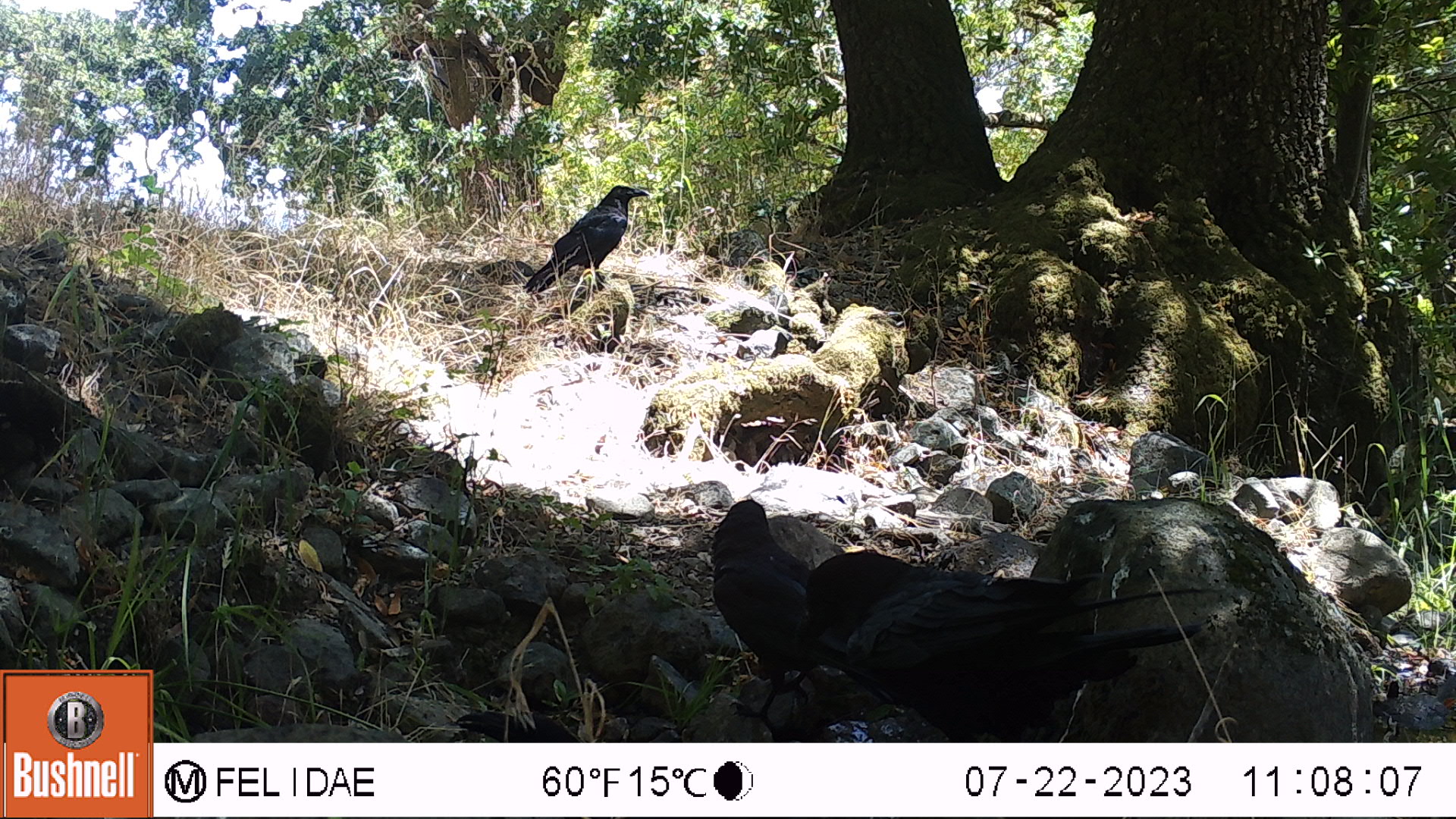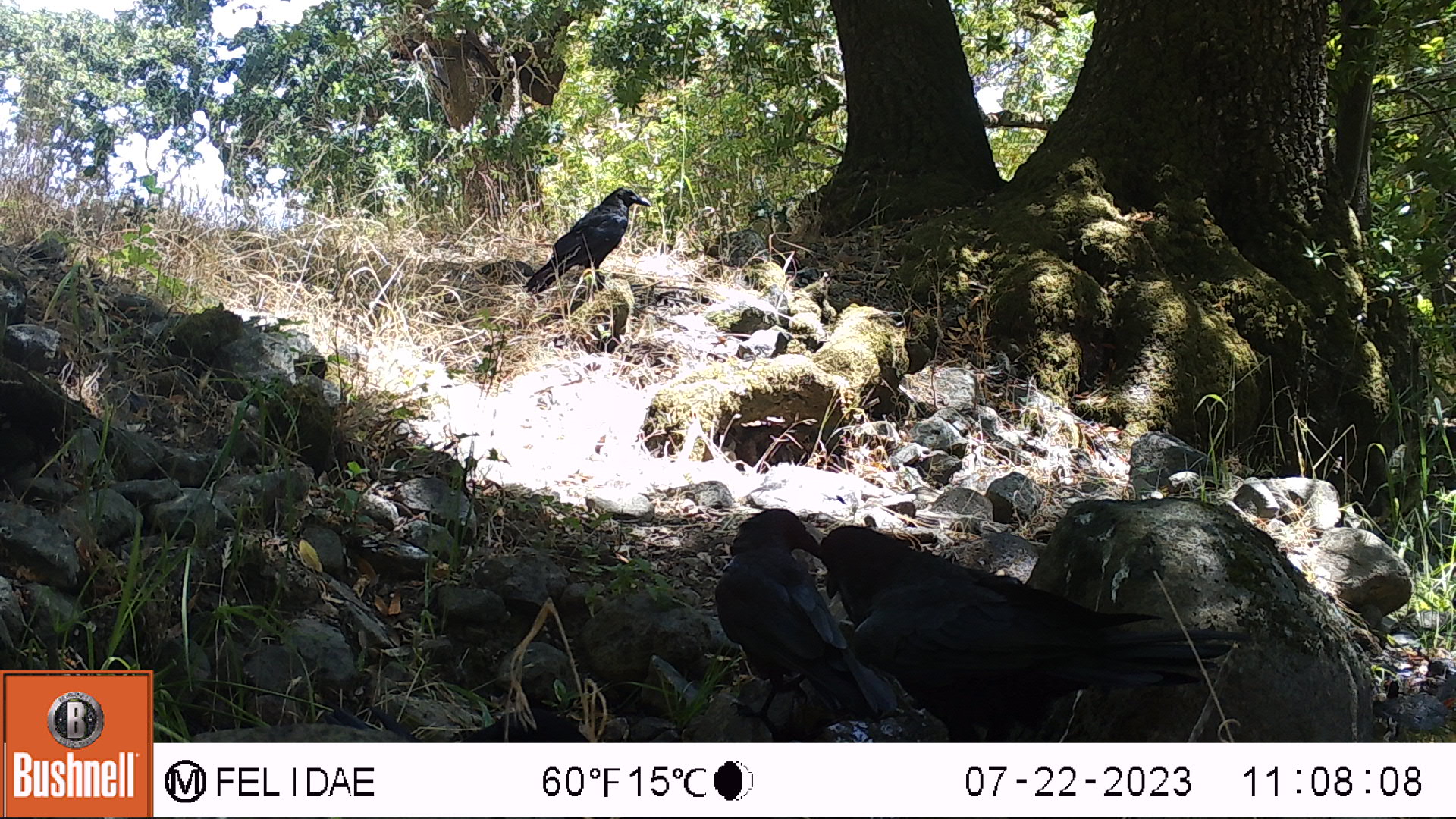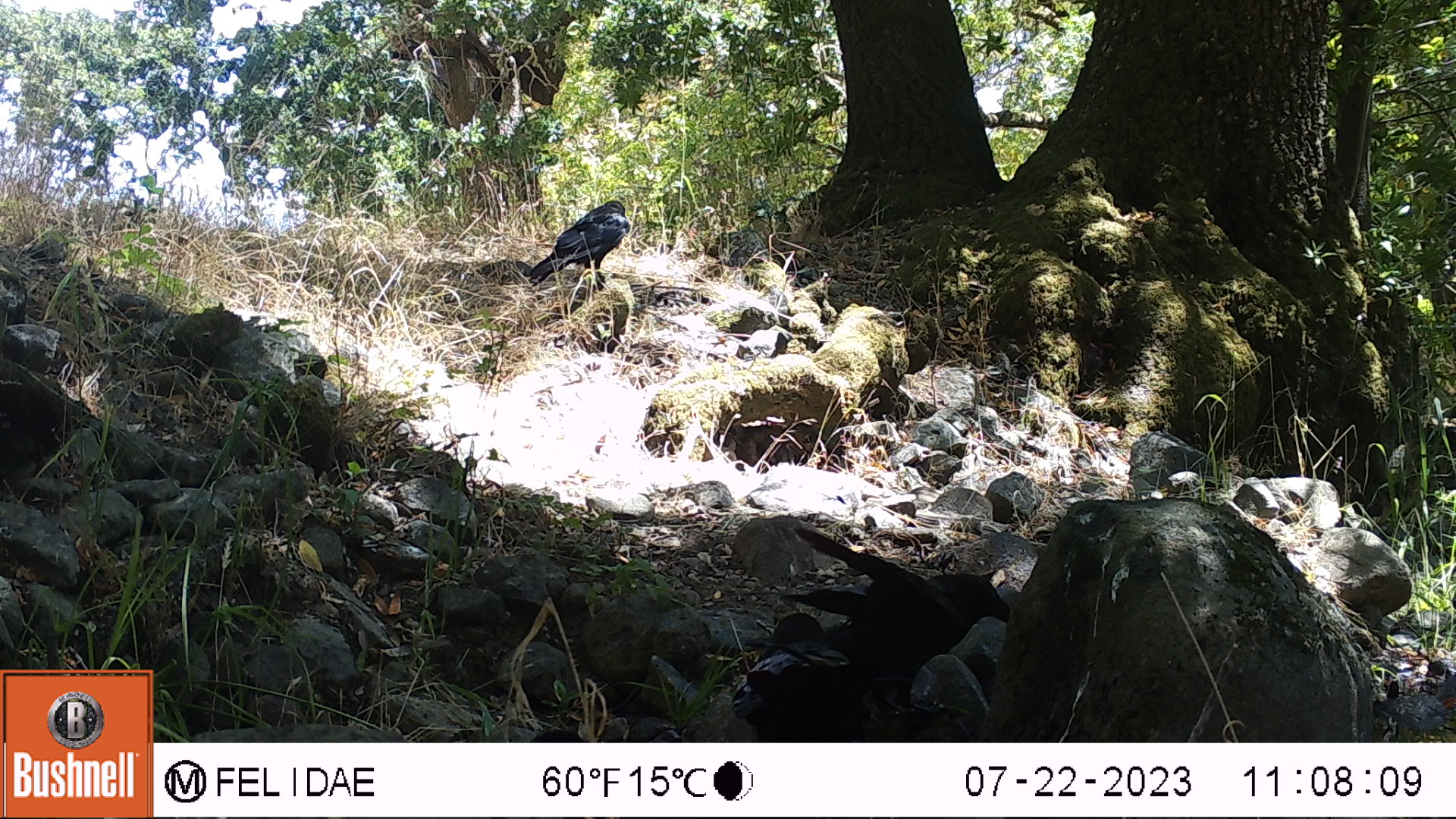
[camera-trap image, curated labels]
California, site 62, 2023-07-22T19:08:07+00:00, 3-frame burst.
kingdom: Animalia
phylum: Chordata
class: Aves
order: Passeriformes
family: Corvidae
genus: Corvus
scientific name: Corvus brachyrhynchos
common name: american crow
American crow (Corvus brachyrhynchos).